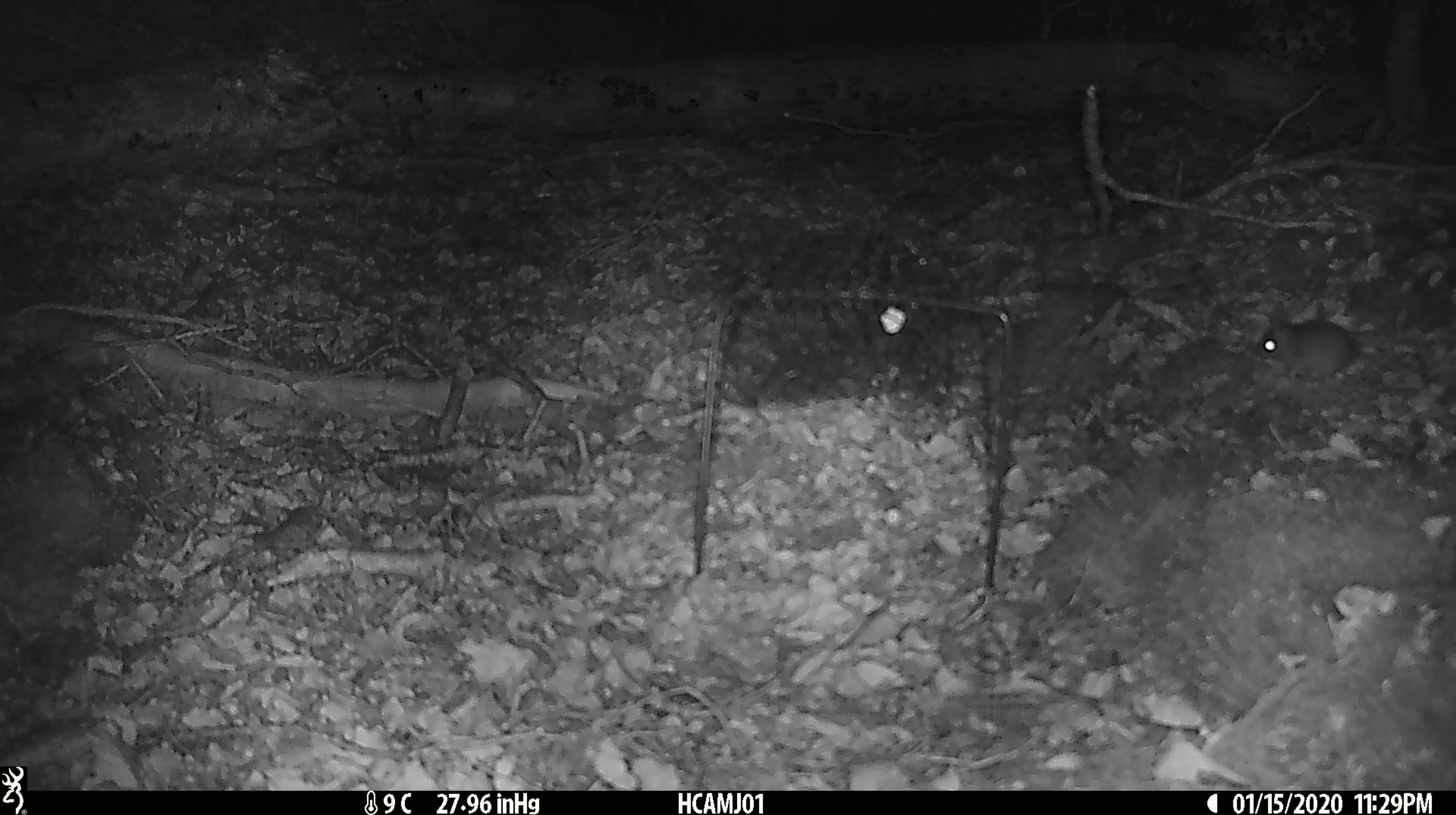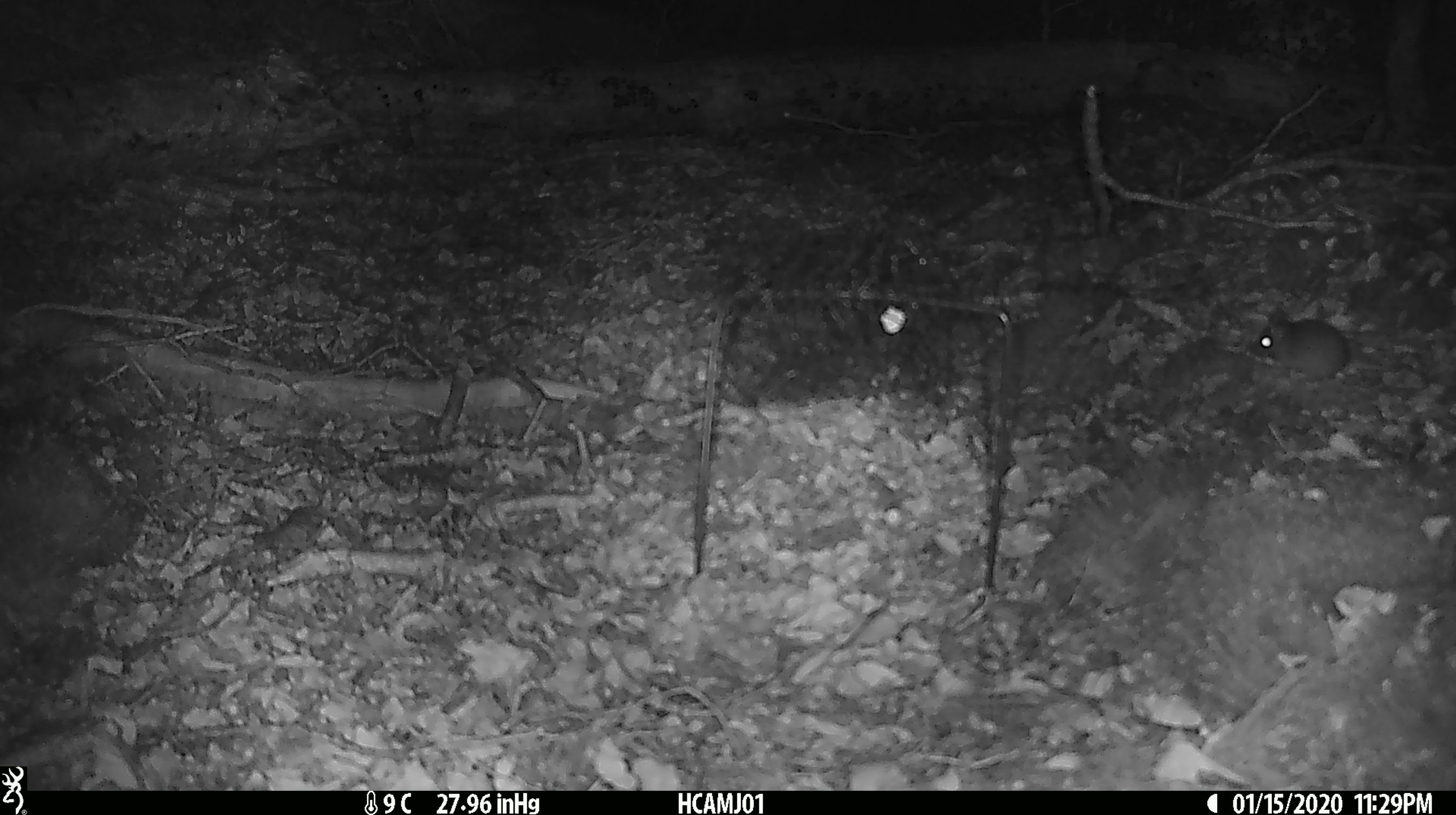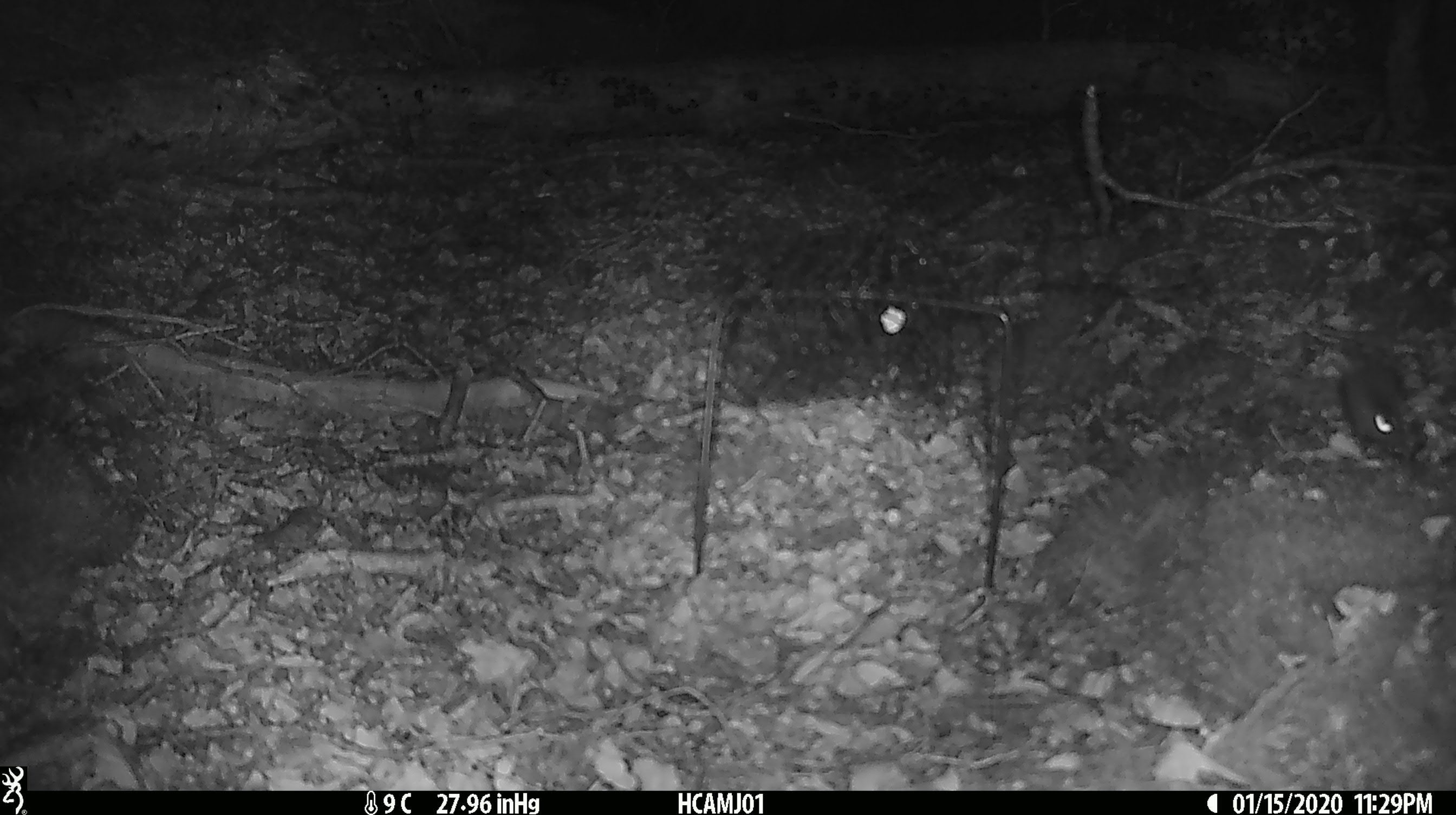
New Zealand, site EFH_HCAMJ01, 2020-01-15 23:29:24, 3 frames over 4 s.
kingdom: Animalia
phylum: Chordata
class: Mammalia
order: Rodentia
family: Muridae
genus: Mus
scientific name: Mus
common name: mouse